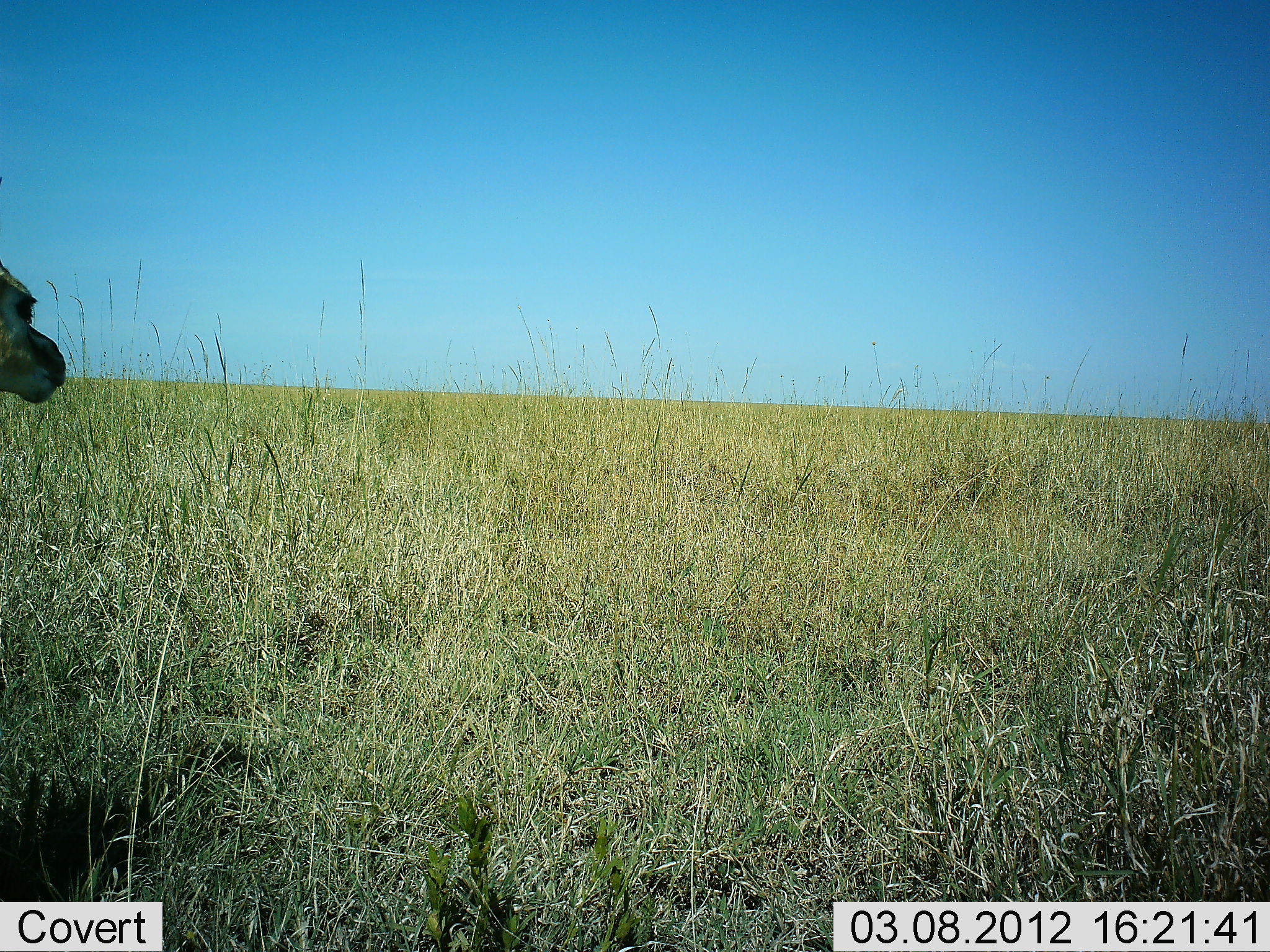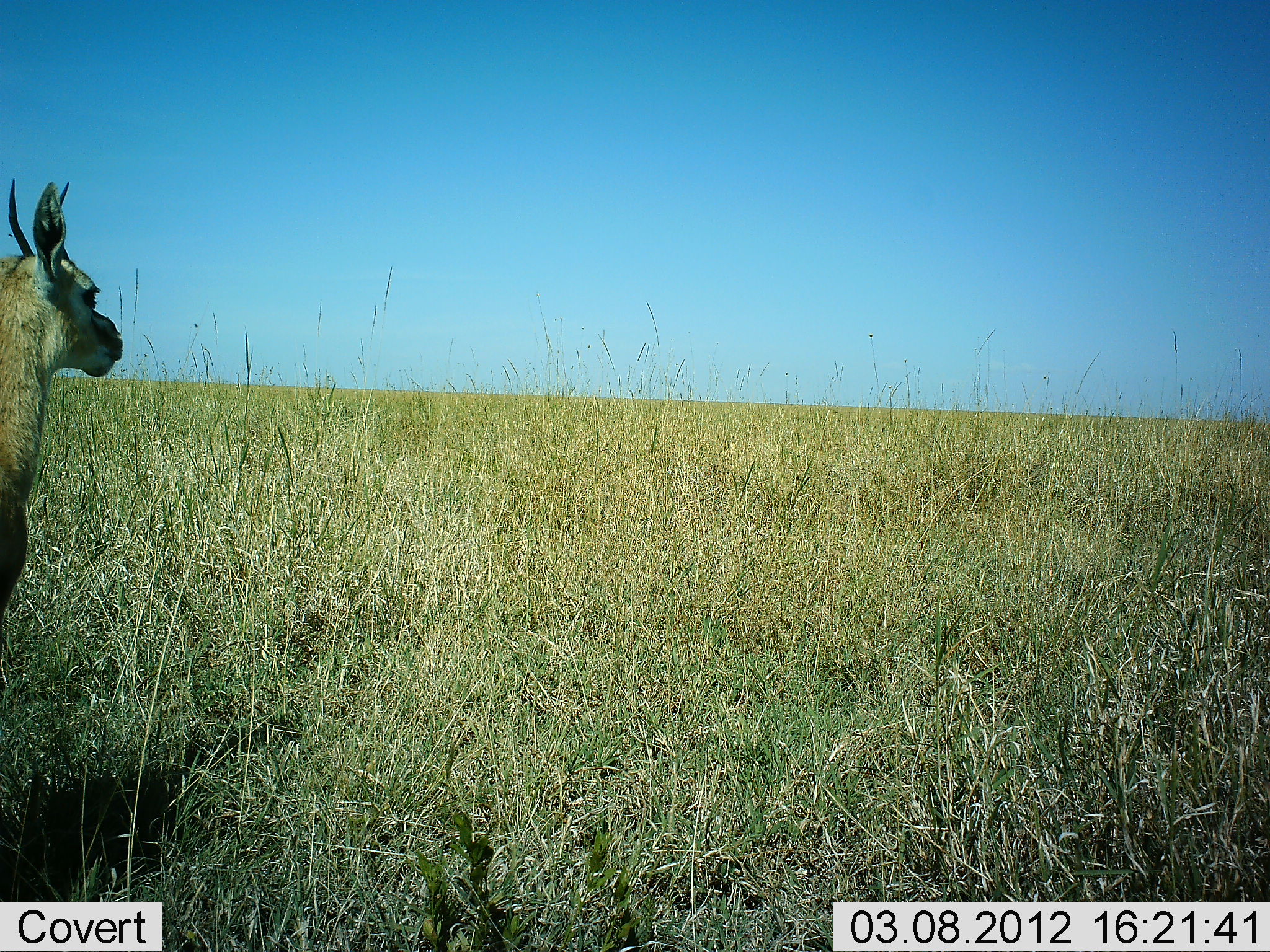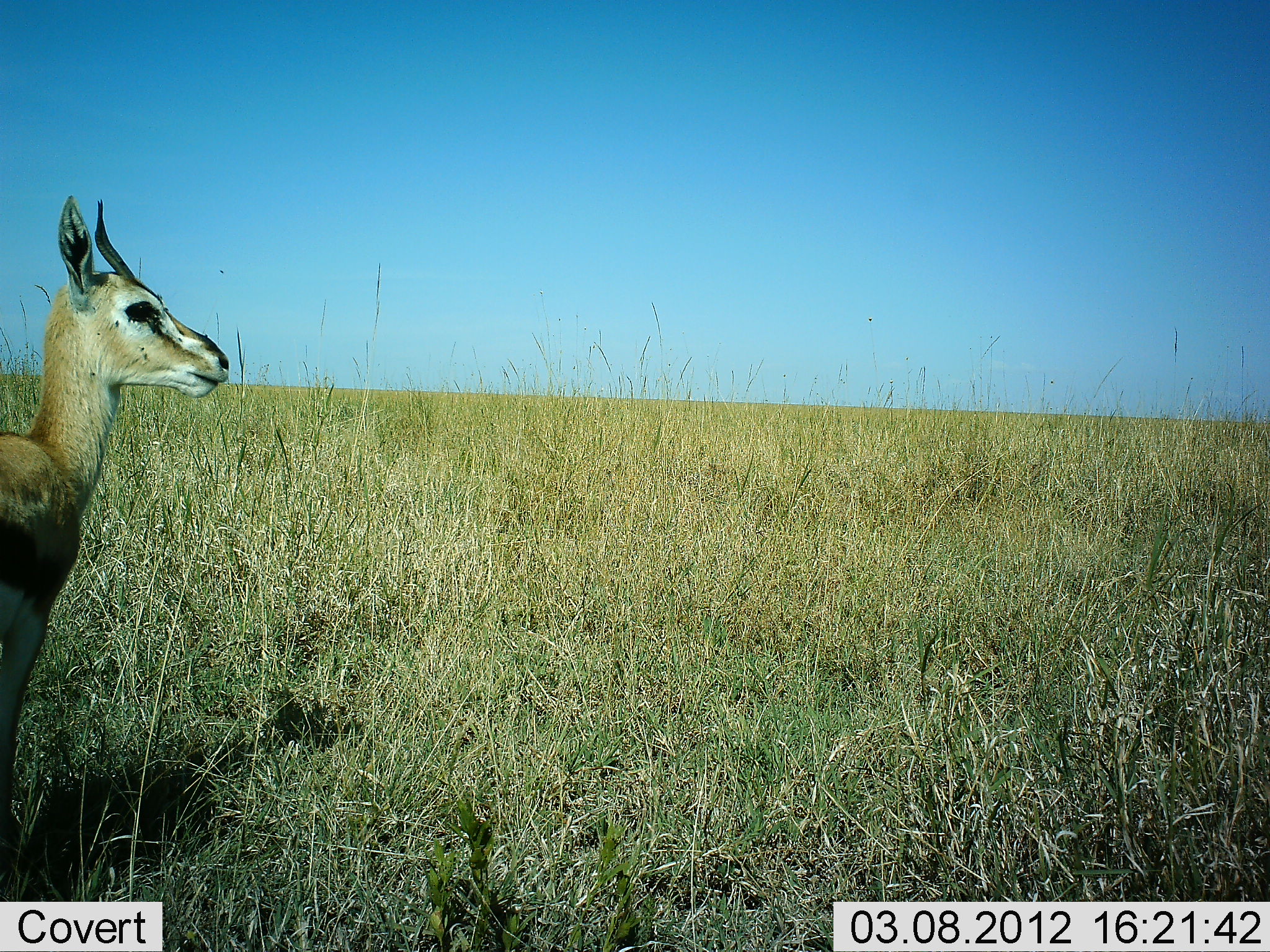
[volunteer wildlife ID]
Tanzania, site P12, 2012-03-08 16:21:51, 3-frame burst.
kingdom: Animalia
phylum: Chordata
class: Mammalia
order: Artiodactyla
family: Bovidae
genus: Eudorcas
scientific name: Eudorcas thomsonii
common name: thomson's gazelle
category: gazellethomsons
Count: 1.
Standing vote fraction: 67%.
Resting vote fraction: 0%.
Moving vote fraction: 33%.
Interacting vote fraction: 0%.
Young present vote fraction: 0%.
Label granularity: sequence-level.